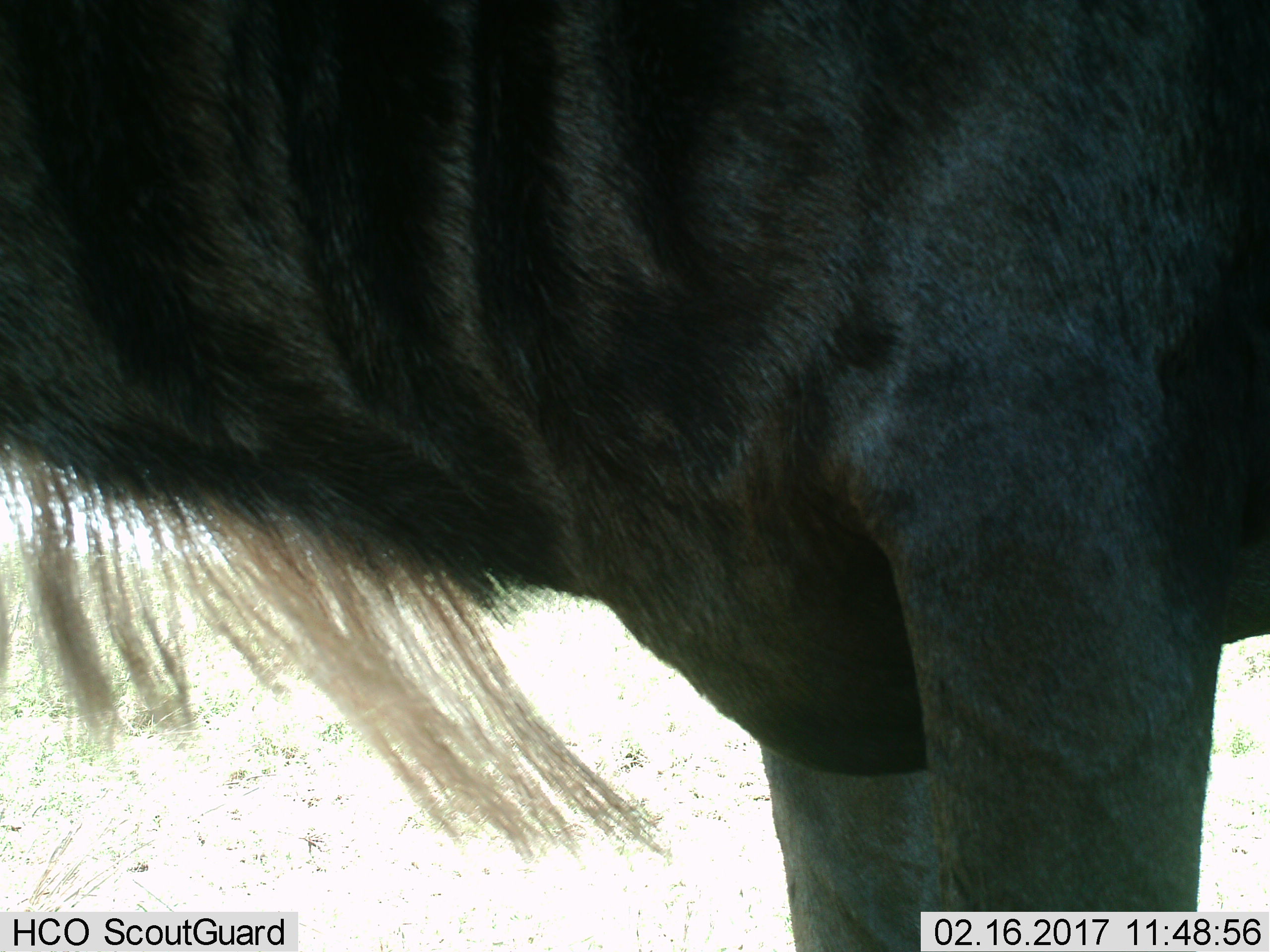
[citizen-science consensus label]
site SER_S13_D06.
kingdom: Animalia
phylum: Chordata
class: Mammalia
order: Artiodactyla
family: Bovidae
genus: Connochaetes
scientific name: Connochaetes taurinus taurinus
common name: blue wildebeest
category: wildebeestblue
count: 1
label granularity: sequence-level